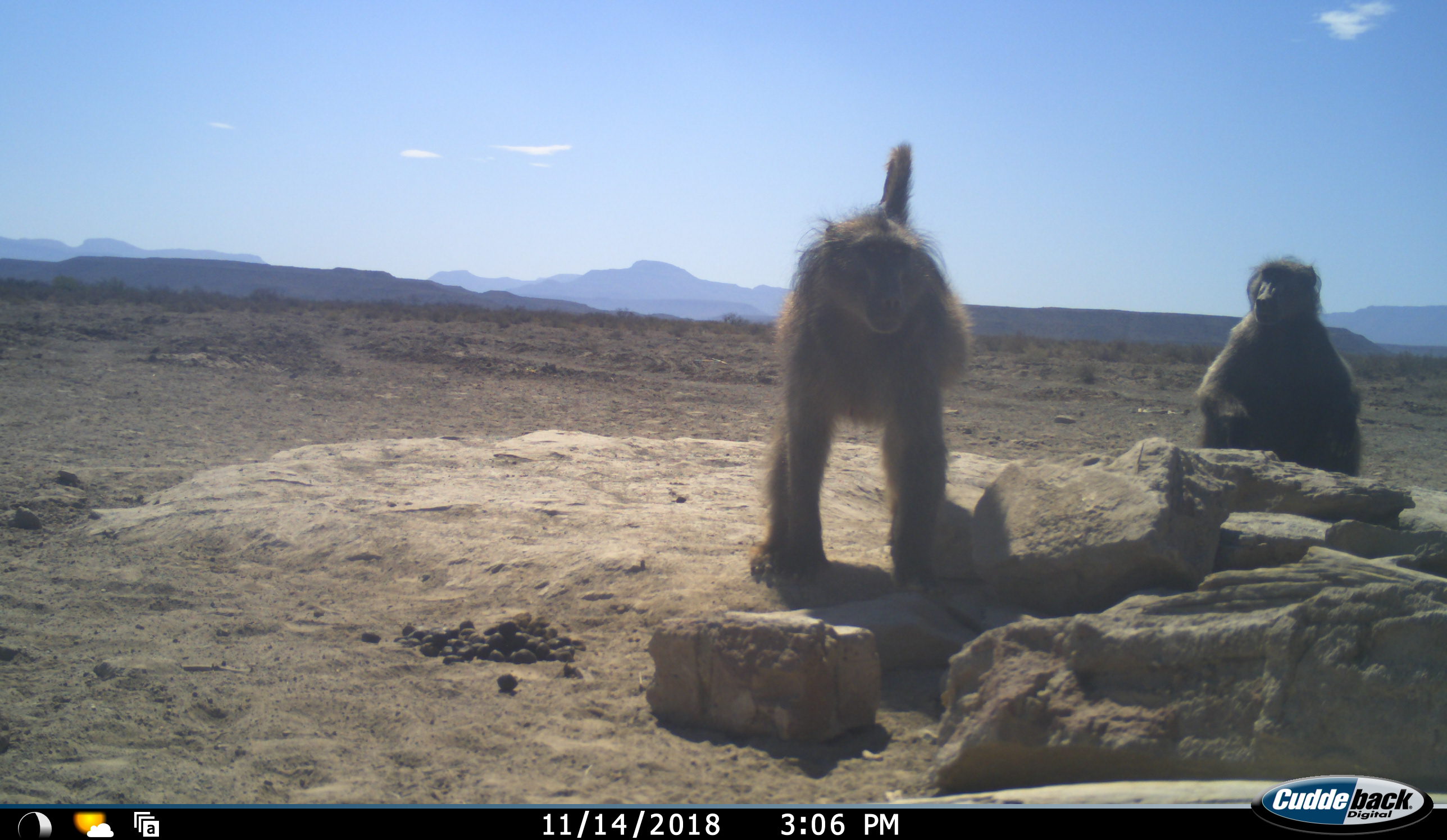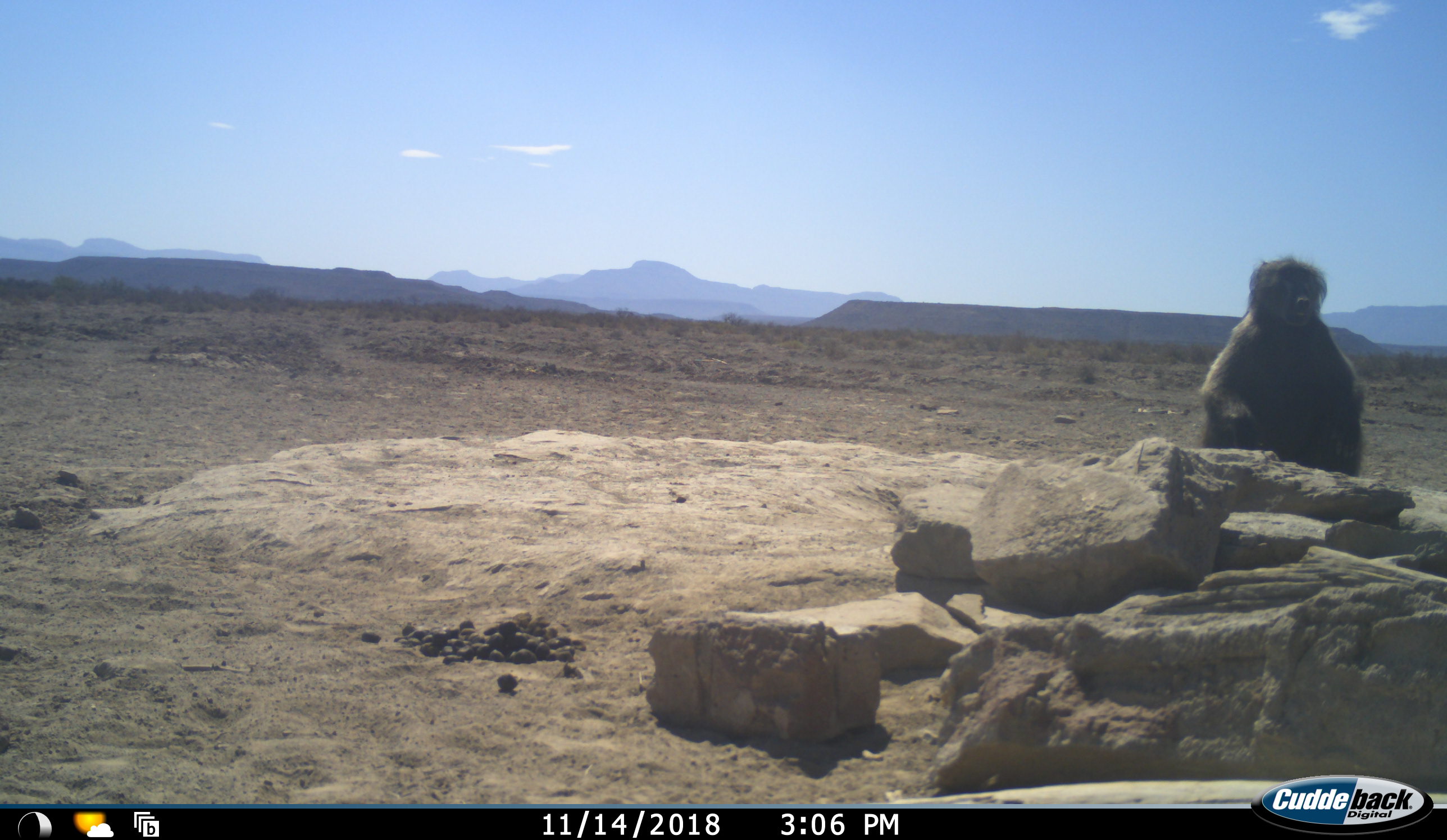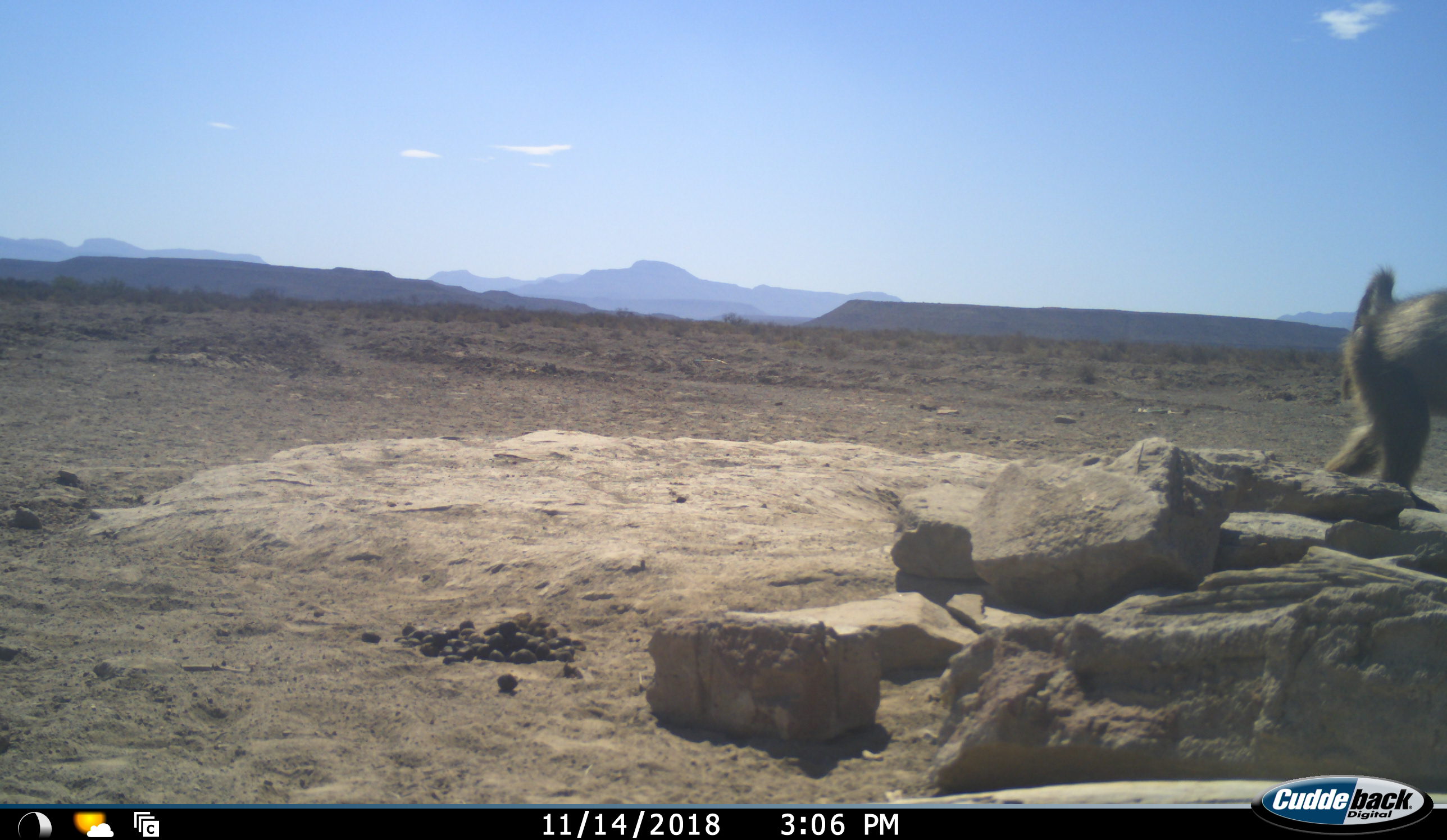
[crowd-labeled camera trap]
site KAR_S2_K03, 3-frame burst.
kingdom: Animalia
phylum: Chordata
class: Mammalia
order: Primates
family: Cercopithecidae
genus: Papio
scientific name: Papio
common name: baboon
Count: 2.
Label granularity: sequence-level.